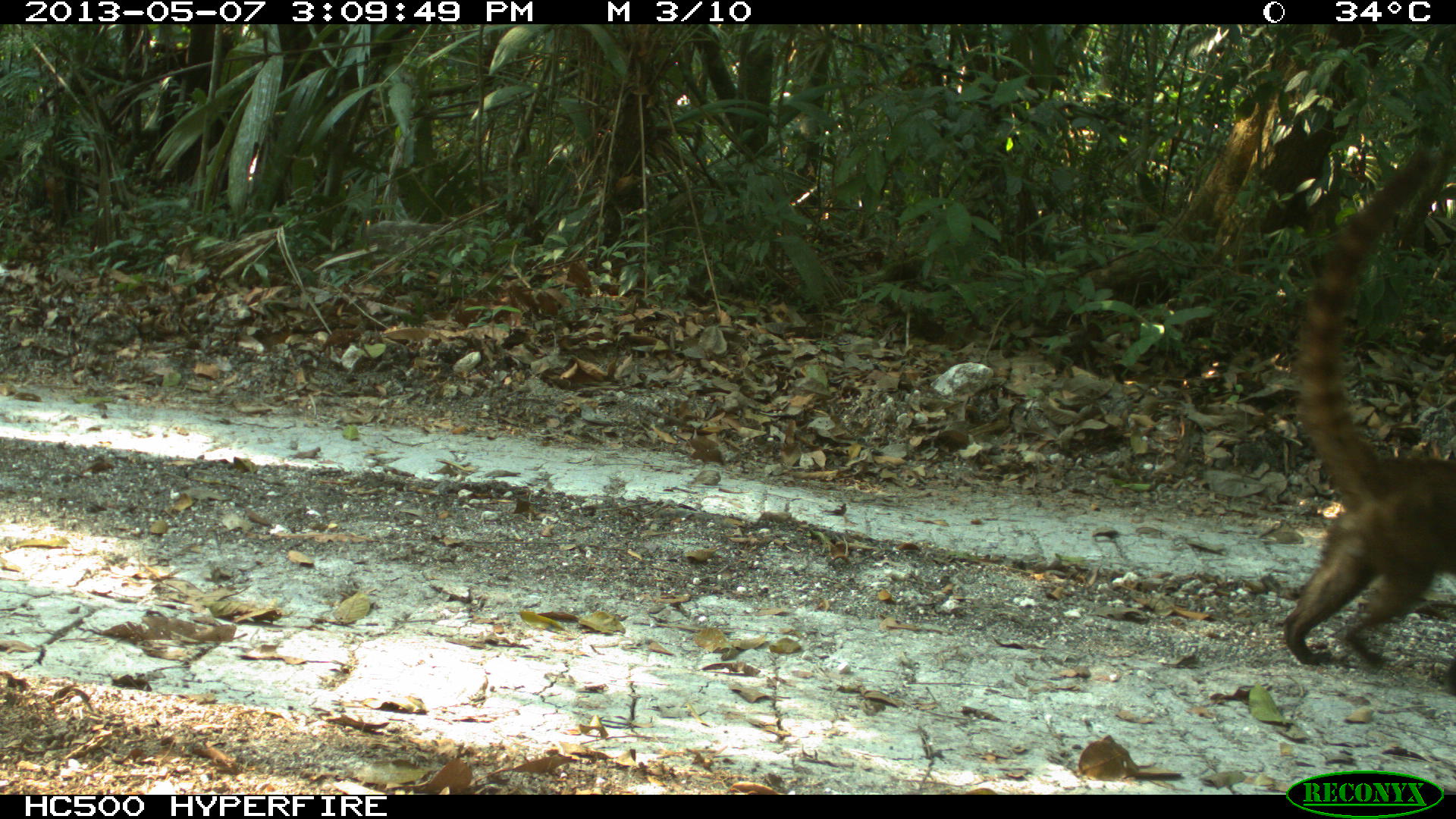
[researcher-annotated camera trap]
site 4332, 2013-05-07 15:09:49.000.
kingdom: Animalia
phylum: Chordata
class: Mammalia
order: Carnivora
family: Procyonidae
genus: Nasua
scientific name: Nasua narica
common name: white-nosed coati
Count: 1.